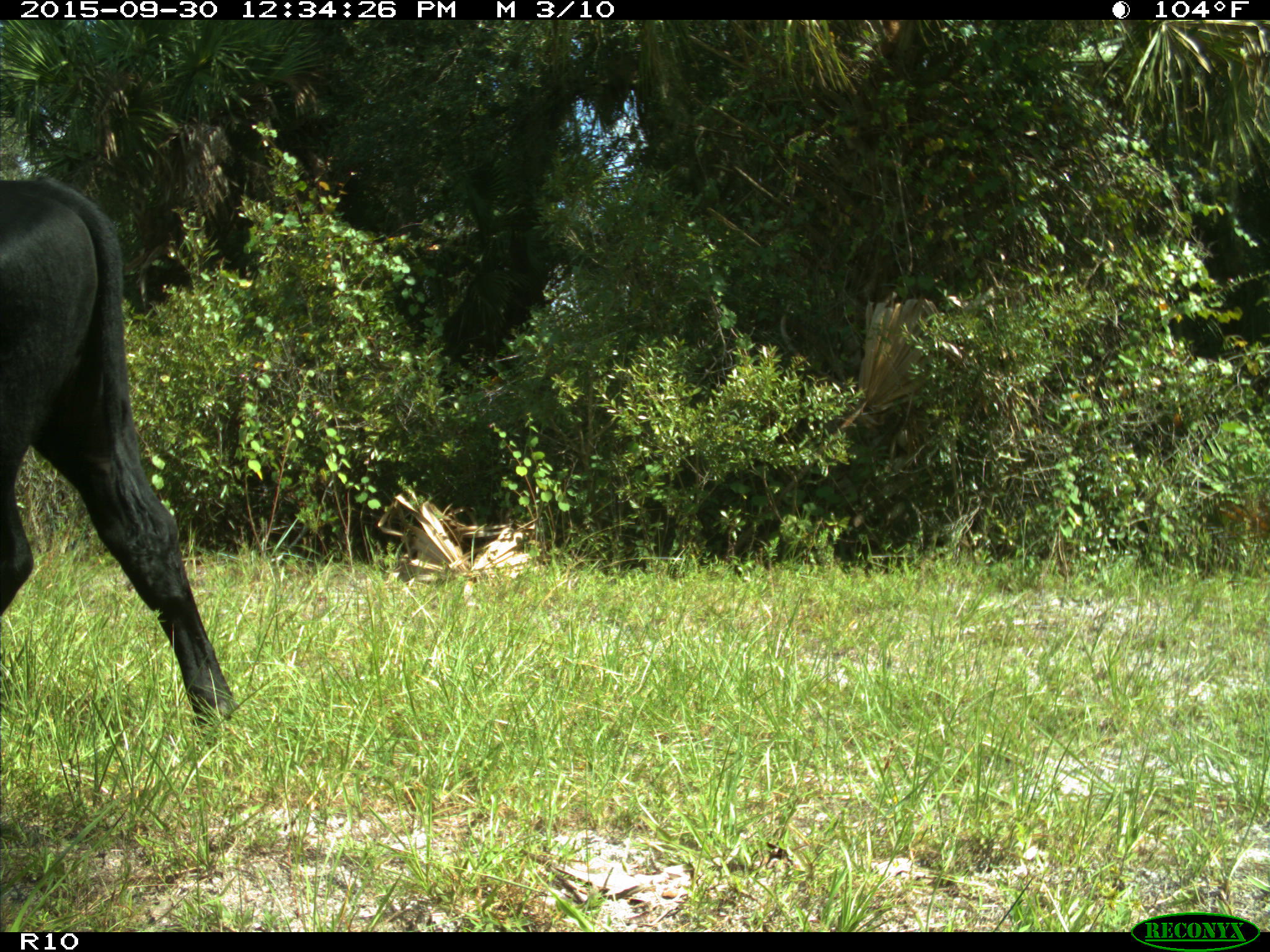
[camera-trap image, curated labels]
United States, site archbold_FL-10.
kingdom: Animalia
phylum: Chordata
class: Mammalia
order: Artiodactyla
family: Bovidae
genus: Bos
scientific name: Bos taurus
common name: domestic cow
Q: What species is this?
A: Bos taurus (domestic cow).